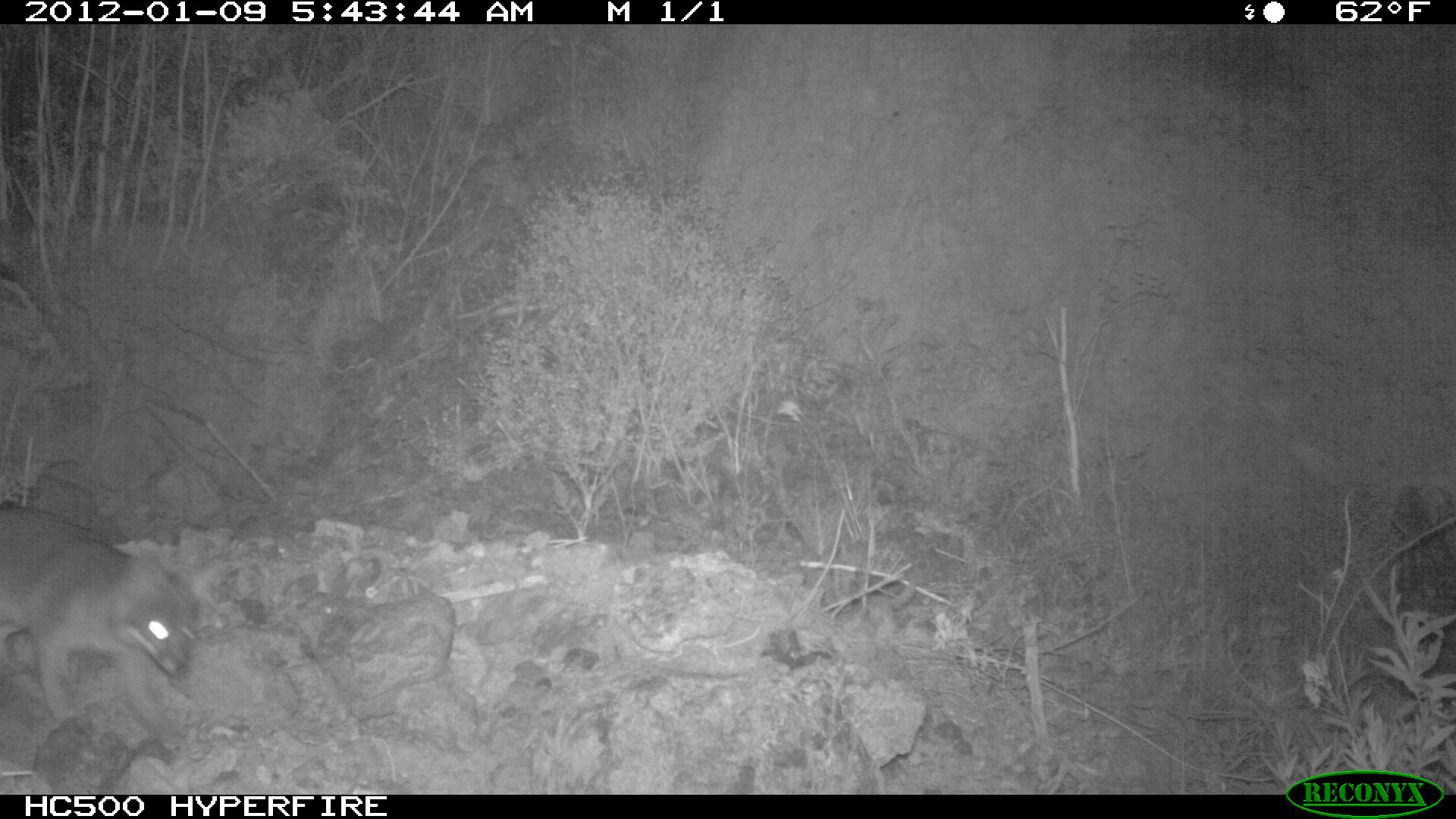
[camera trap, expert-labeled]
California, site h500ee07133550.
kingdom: Animalia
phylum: Chordata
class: Mammalia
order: Carnivora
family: Canidae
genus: Urocyon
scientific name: Urocyon littoralis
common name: island fox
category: fox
Fox (island fox) (Urocyon littoralis).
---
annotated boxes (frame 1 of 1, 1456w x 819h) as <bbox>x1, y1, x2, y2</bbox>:
fox: <bbox>2, 497, 208, 759</bbox>